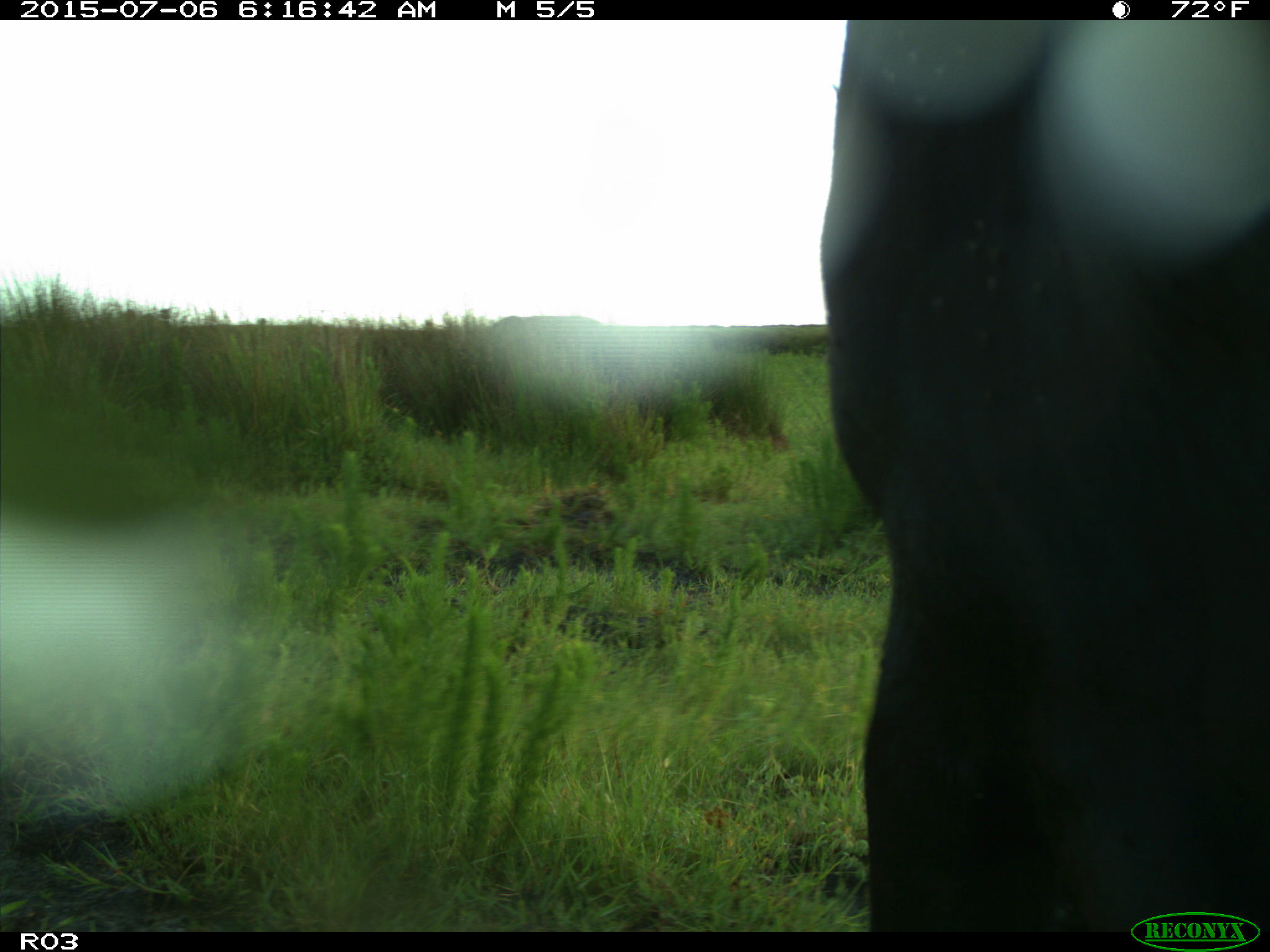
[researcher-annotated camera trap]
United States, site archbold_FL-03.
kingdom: Animalia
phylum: Chordata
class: Mammalia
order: Artiodactyla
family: Bovidae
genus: Bos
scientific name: Bos taurus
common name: domestic cow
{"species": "Bos taurus (domestic cow)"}